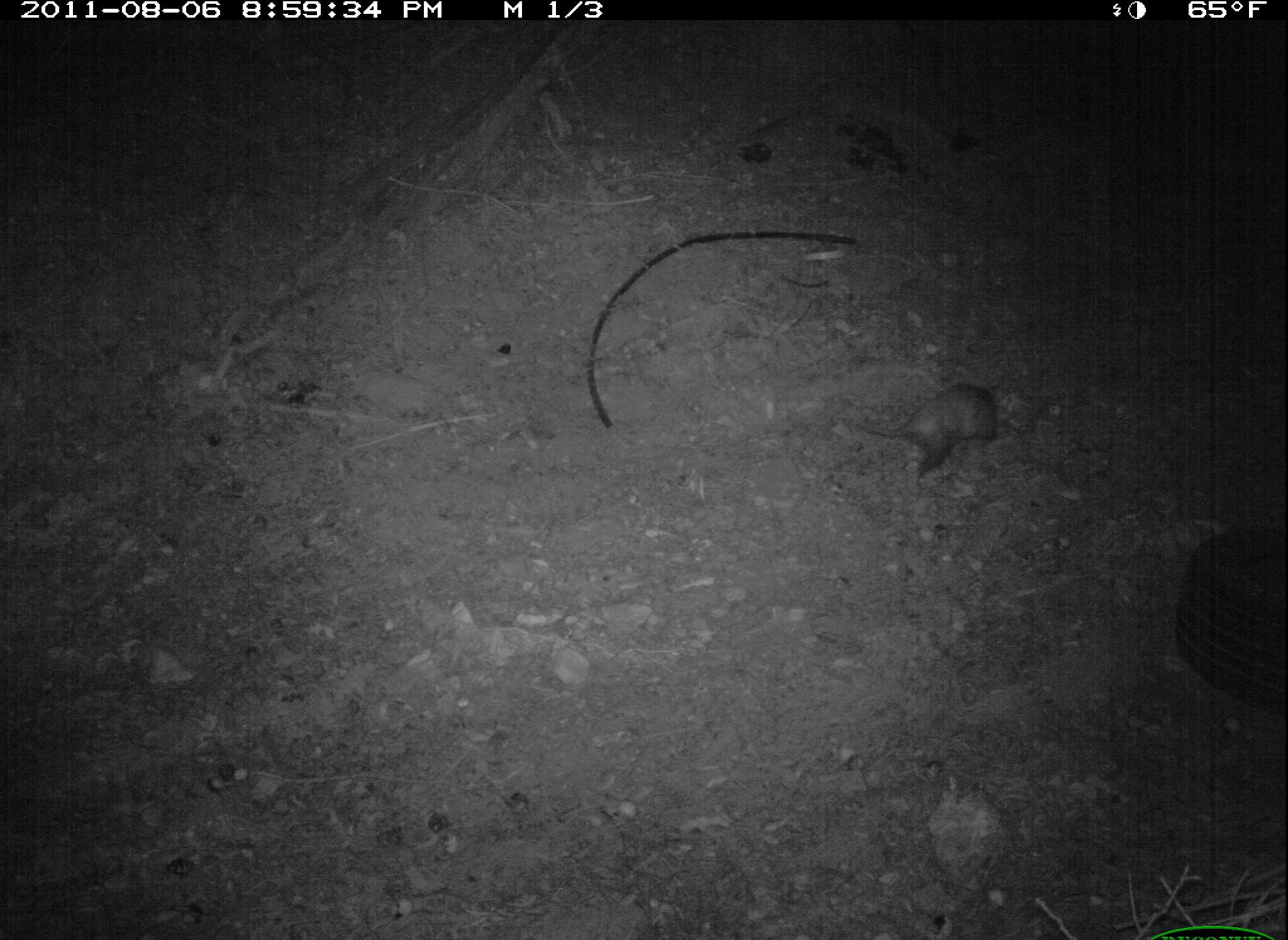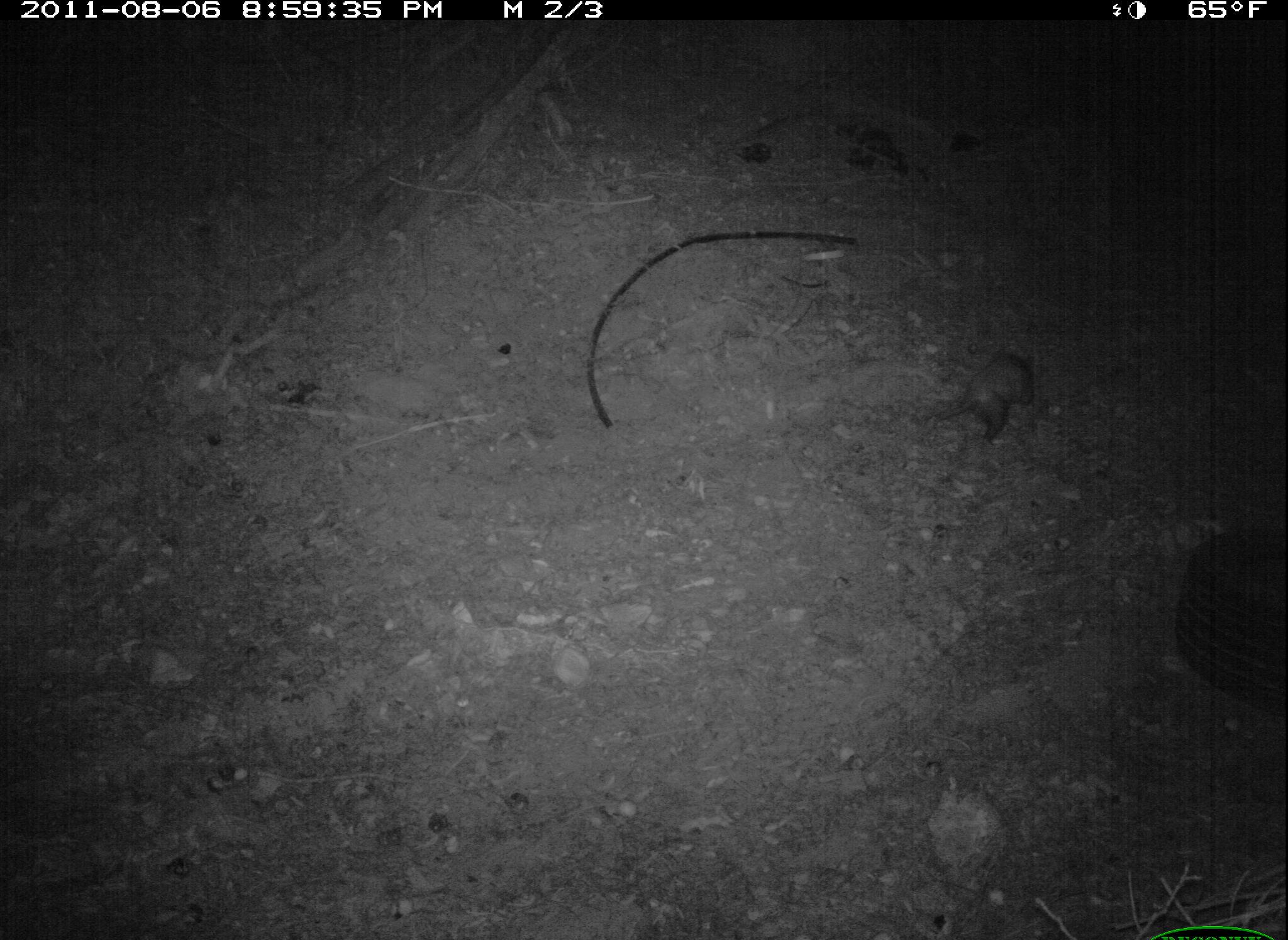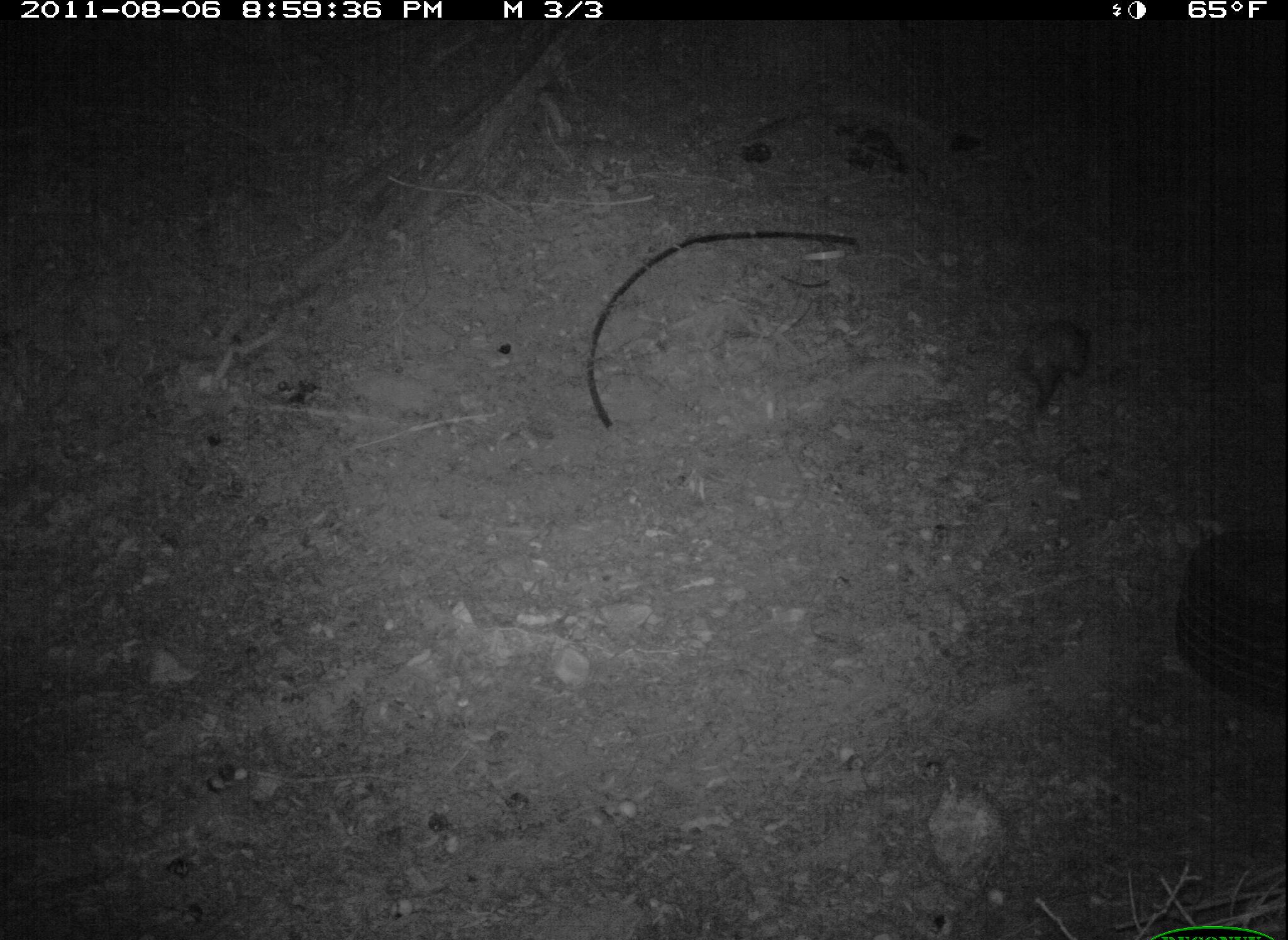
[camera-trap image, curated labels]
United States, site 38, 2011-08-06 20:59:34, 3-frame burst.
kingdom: Animalia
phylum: Chordata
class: Mammalia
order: Didelphimorphia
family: Didelphidae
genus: Didelphis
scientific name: Didelphis virginiana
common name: virginia opossum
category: opossum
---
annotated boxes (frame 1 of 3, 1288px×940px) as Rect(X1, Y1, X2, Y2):
opossum: Rect(858, 374, 1026, 483)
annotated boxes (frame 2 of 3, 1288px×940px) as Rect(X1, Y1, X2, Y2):
opossum: Rect(927, 335, 1056, 469)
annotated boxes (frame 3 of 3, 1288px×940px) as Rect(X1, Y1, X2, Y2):
opossum: Rect(997, 306, 1106, 435)